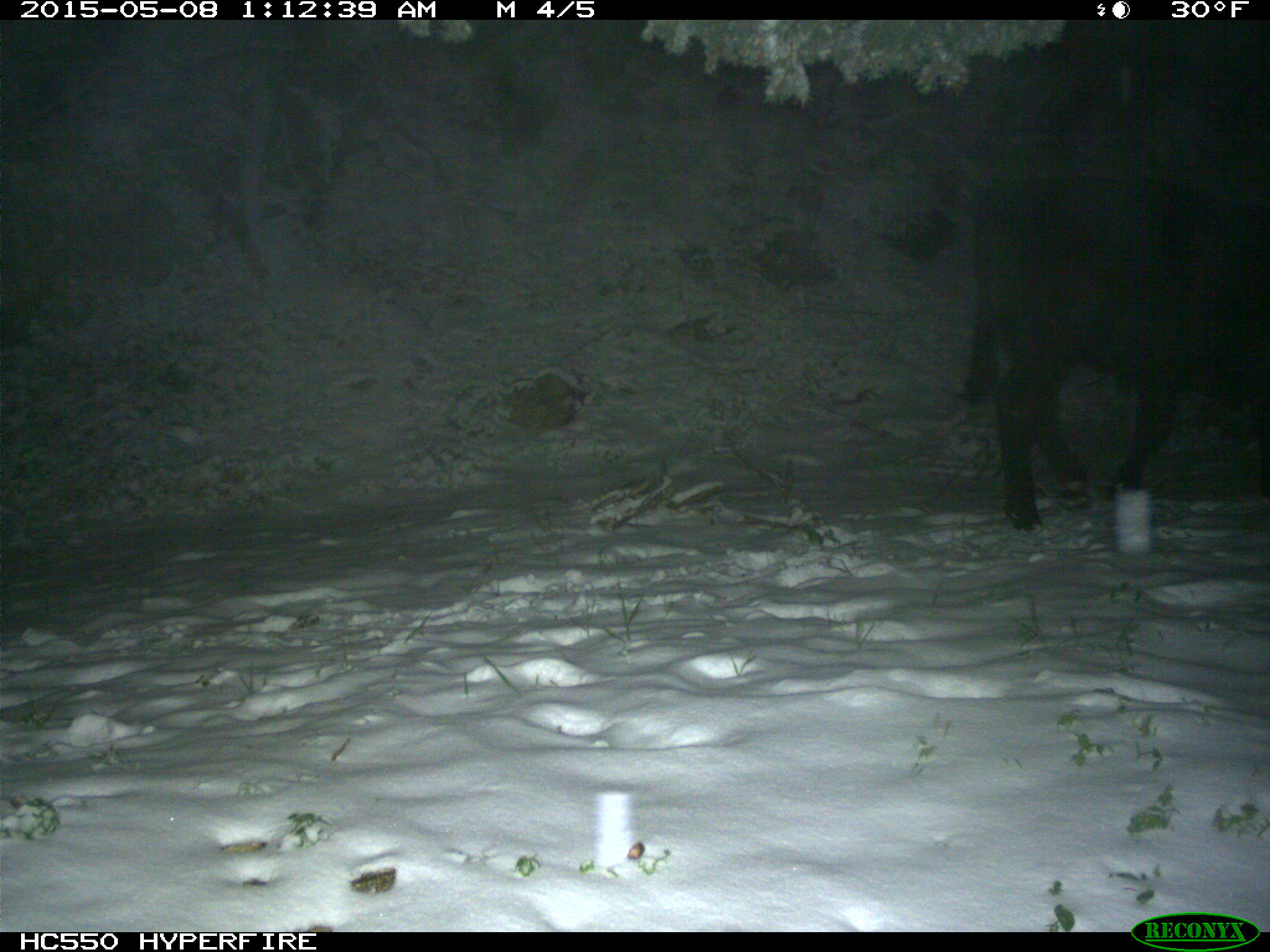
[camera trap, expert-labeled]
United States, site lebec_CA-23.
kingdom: Animalia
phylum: Chordata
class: Mammalia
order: Artiodactyla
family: Bovidae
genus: Bos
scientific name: Bos taurus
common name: domestic cow